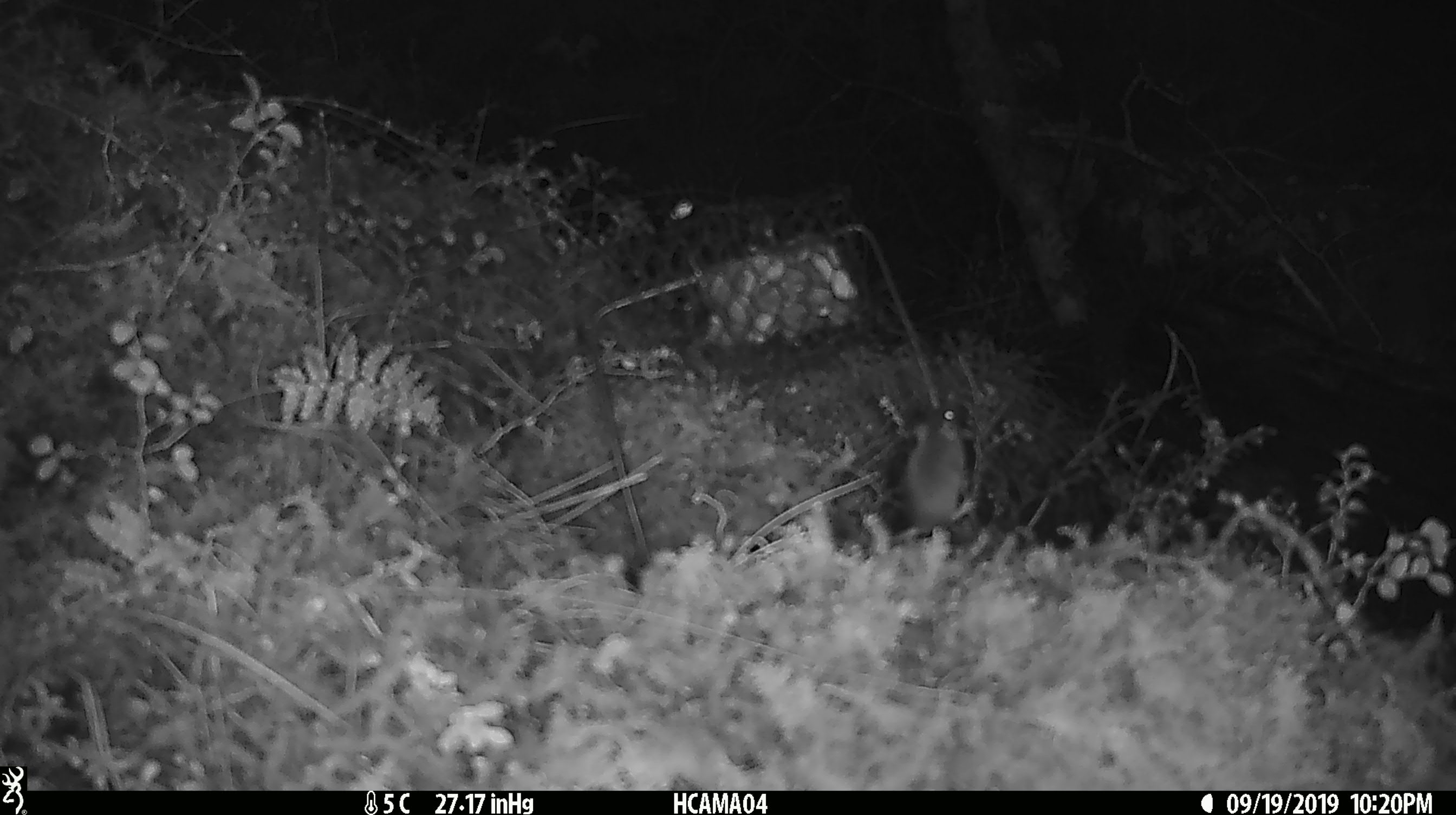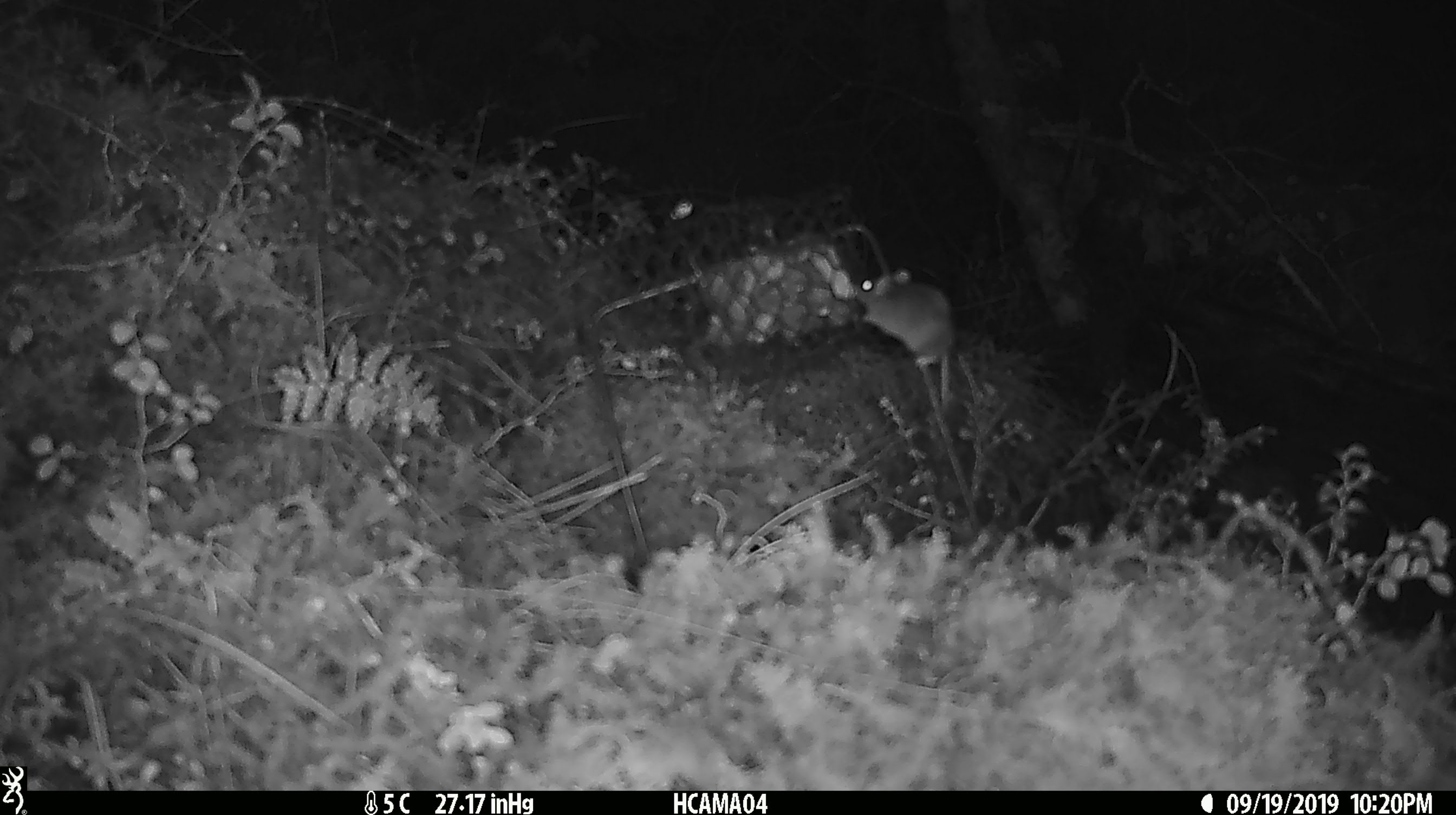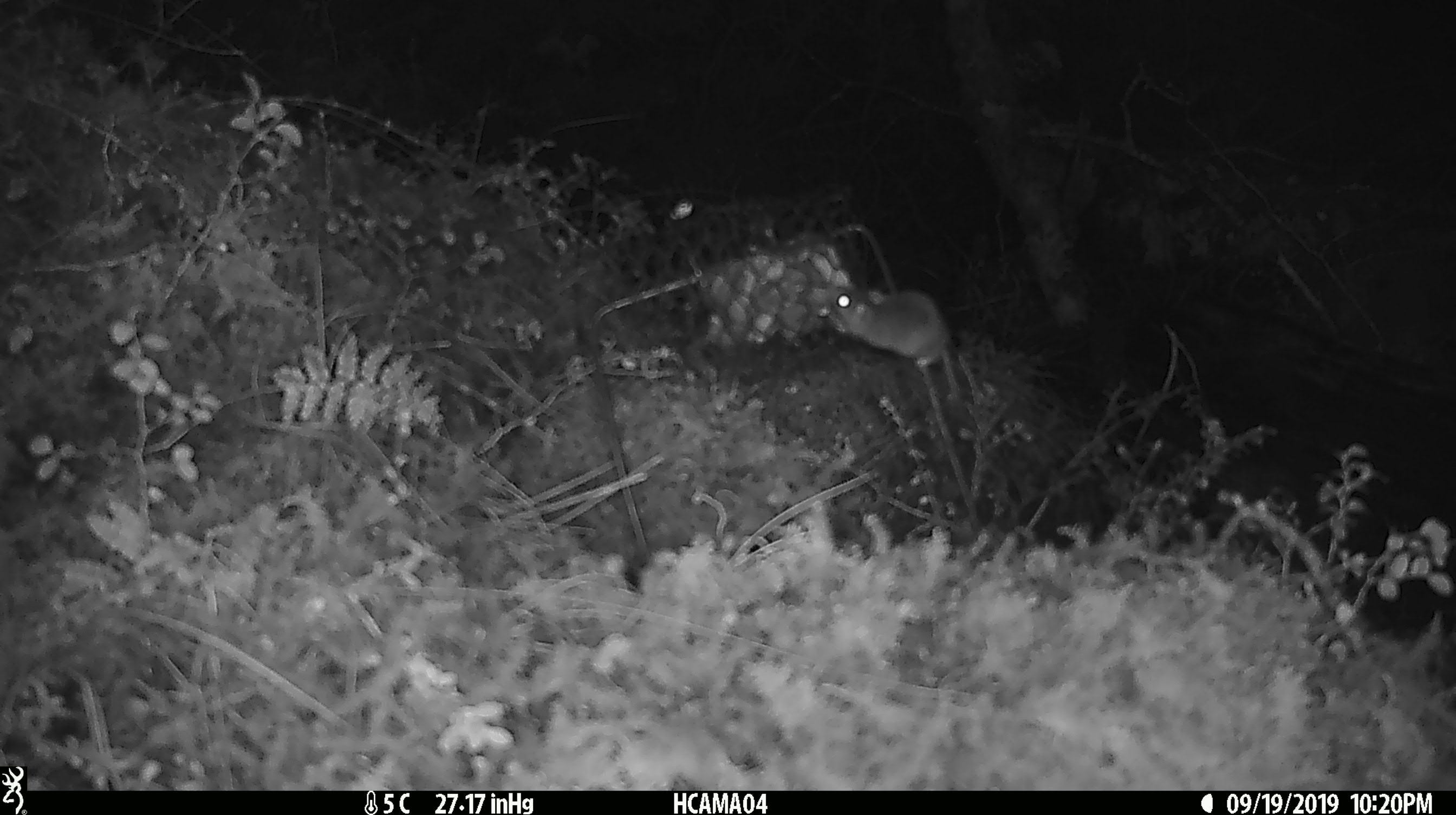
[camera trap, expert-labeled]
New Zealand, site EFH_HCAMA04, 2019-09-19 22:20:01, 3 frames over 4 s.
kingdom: Animalia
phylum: Chordata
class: Mammalia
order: Rodentia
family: Muridae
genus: Mus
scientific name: Mus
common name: mouse